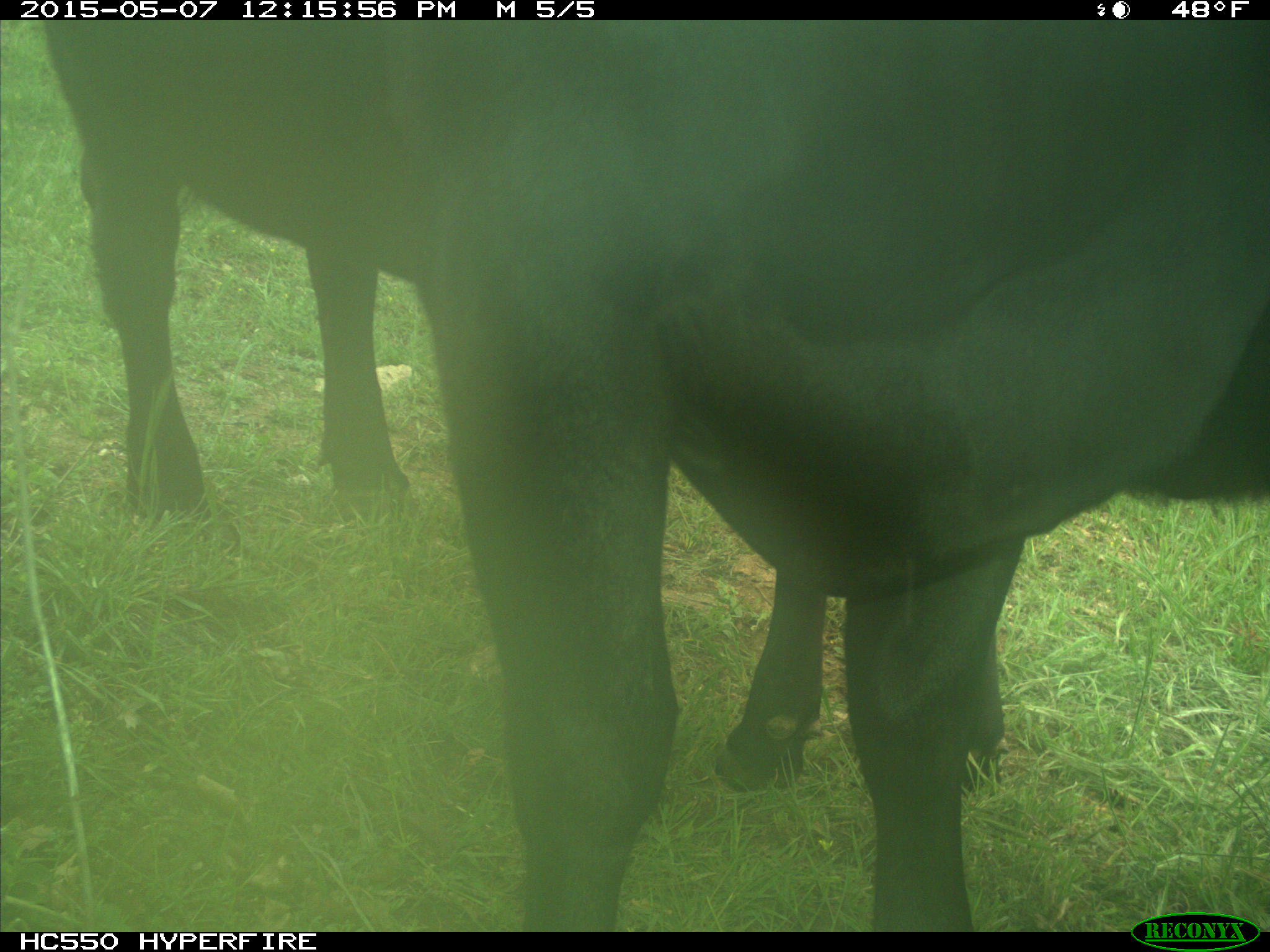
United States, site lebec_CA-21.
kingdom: Animalia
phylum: Chordata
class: Mammalia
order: Artiodactyla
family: Bovidae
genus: Bos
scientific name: Bos taurus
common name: domestic cow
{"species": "Bos taurus (domestic cow)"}